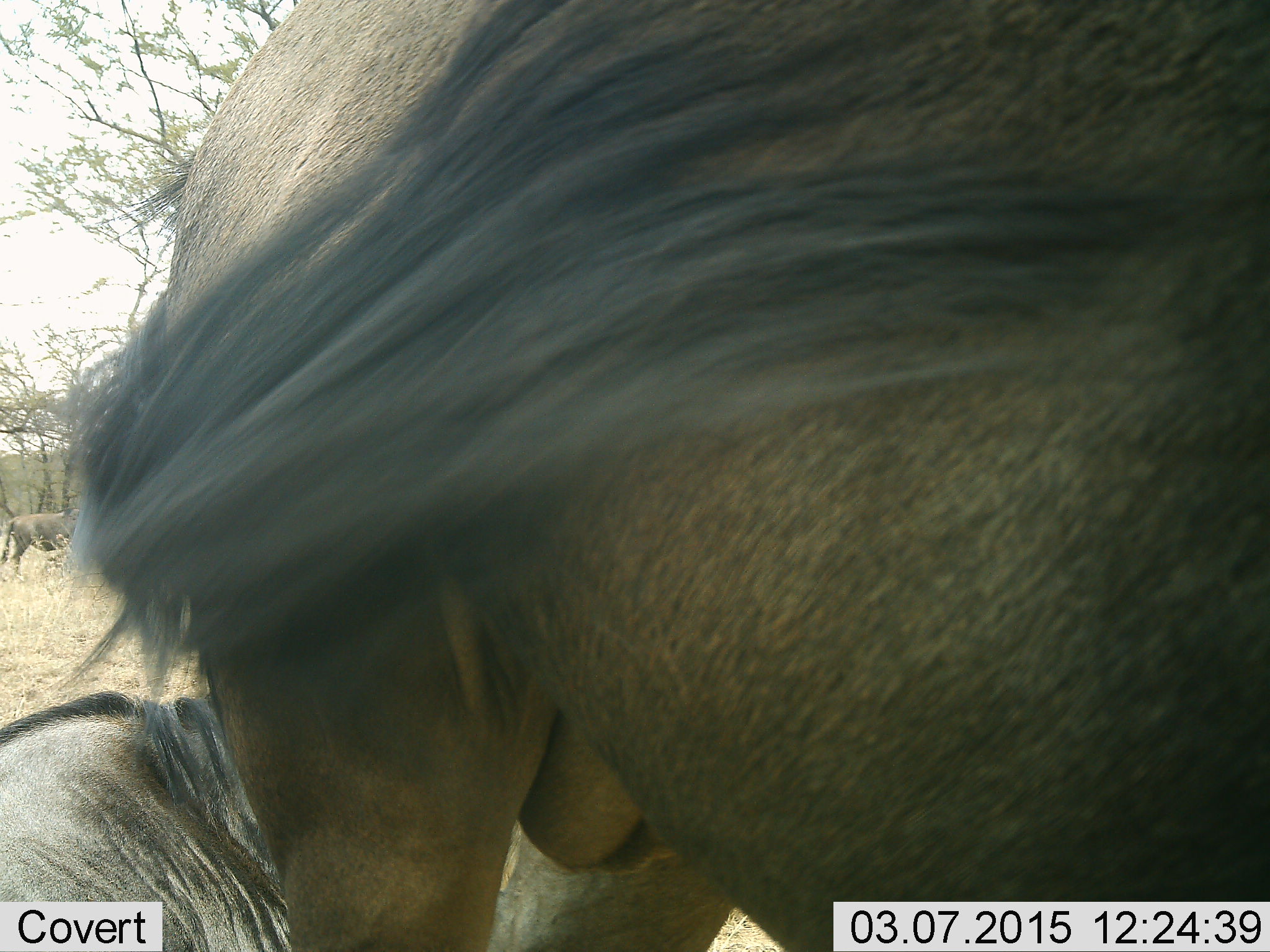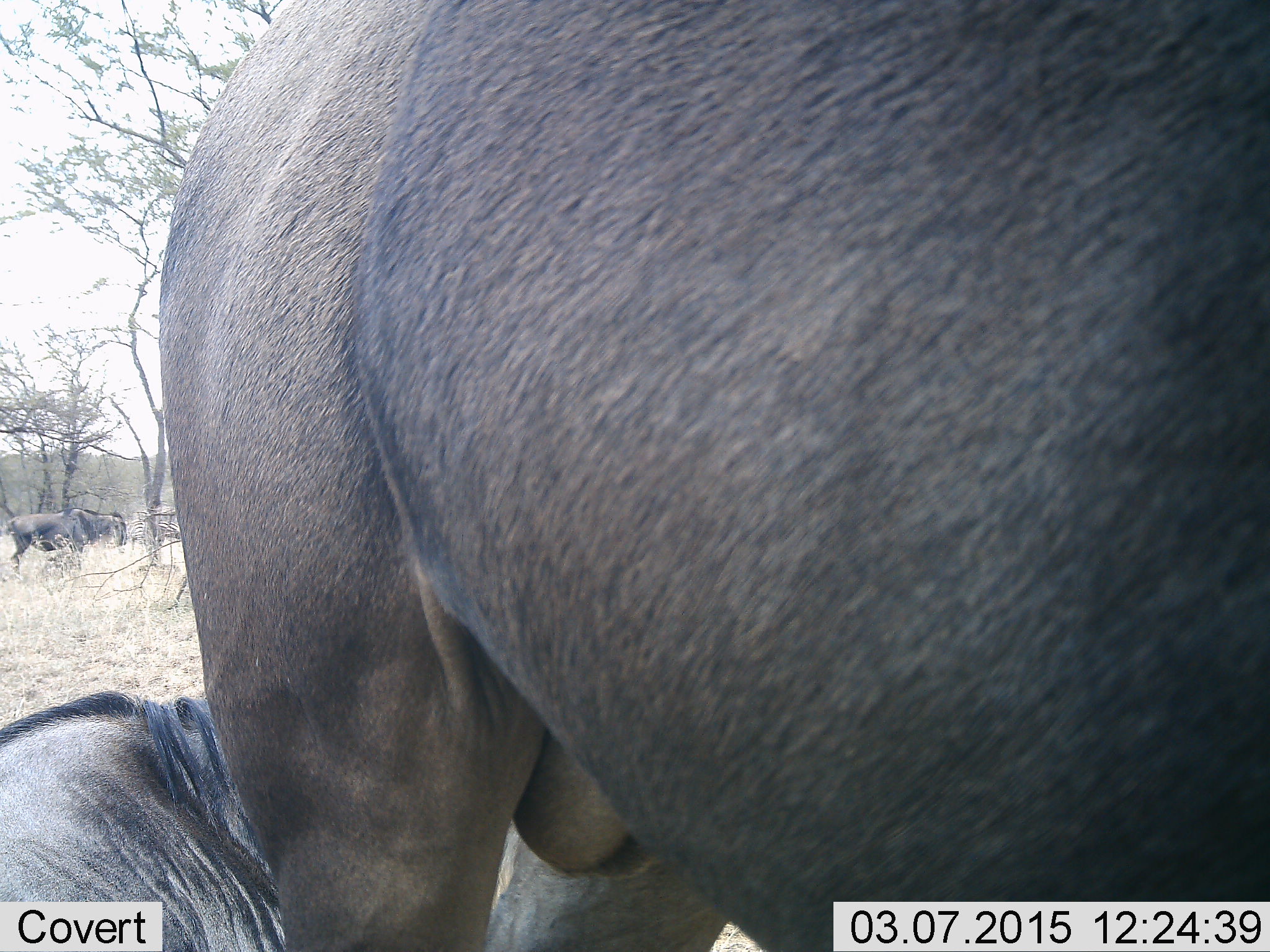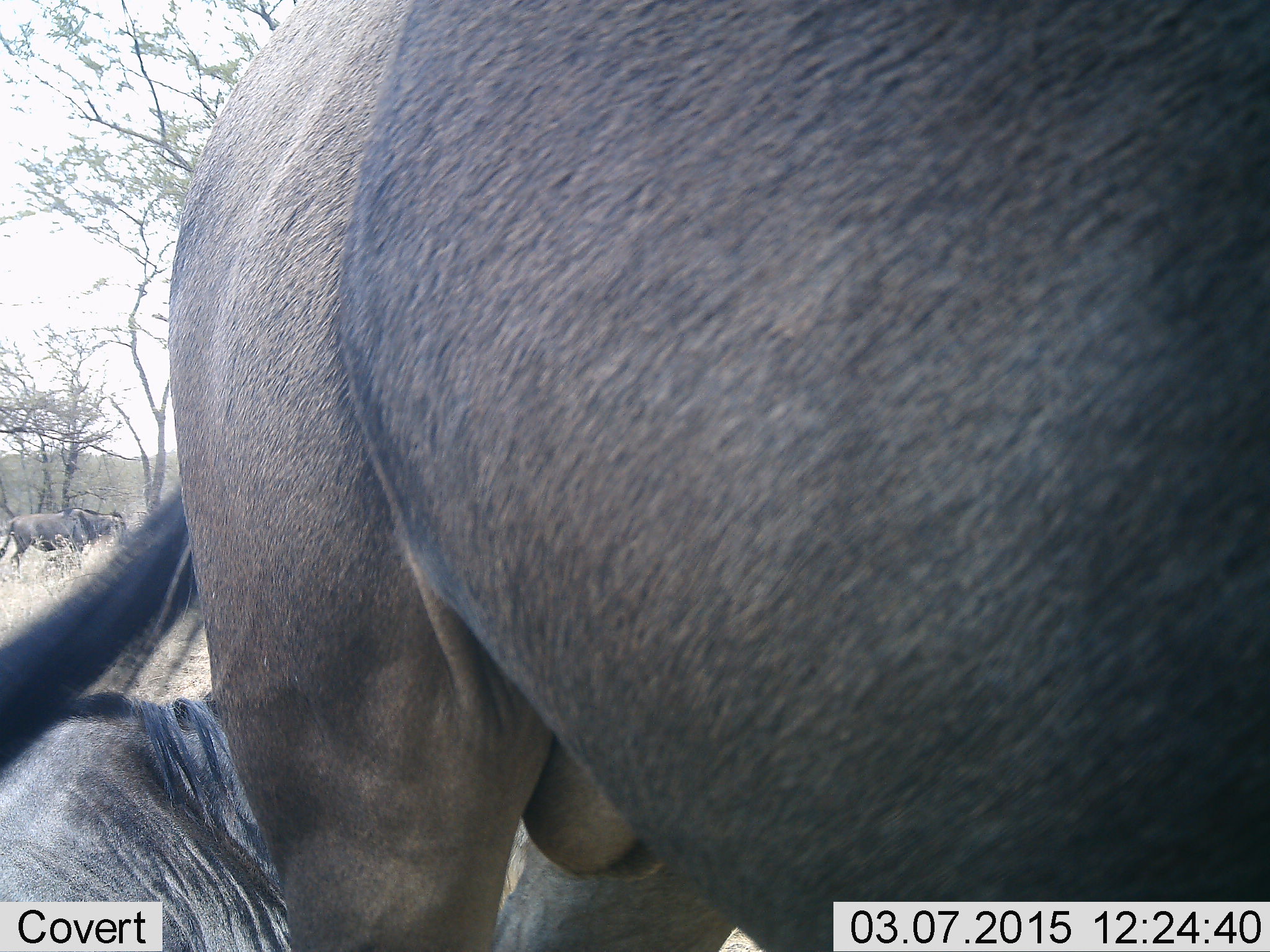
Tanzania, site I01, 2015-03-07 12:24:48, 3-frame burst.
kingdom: Animalia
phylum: Chordata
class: Mammalia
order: Artiodactyla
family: Bovidae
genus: Connochaetes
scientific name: Connochaetes taurinus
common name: blue wildebeest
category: wildebeest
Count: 3.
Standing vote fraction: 90%.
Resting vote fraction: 90%.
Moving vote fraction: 0%.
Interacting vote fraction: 0%.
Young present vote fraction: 0%.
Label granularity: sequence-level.